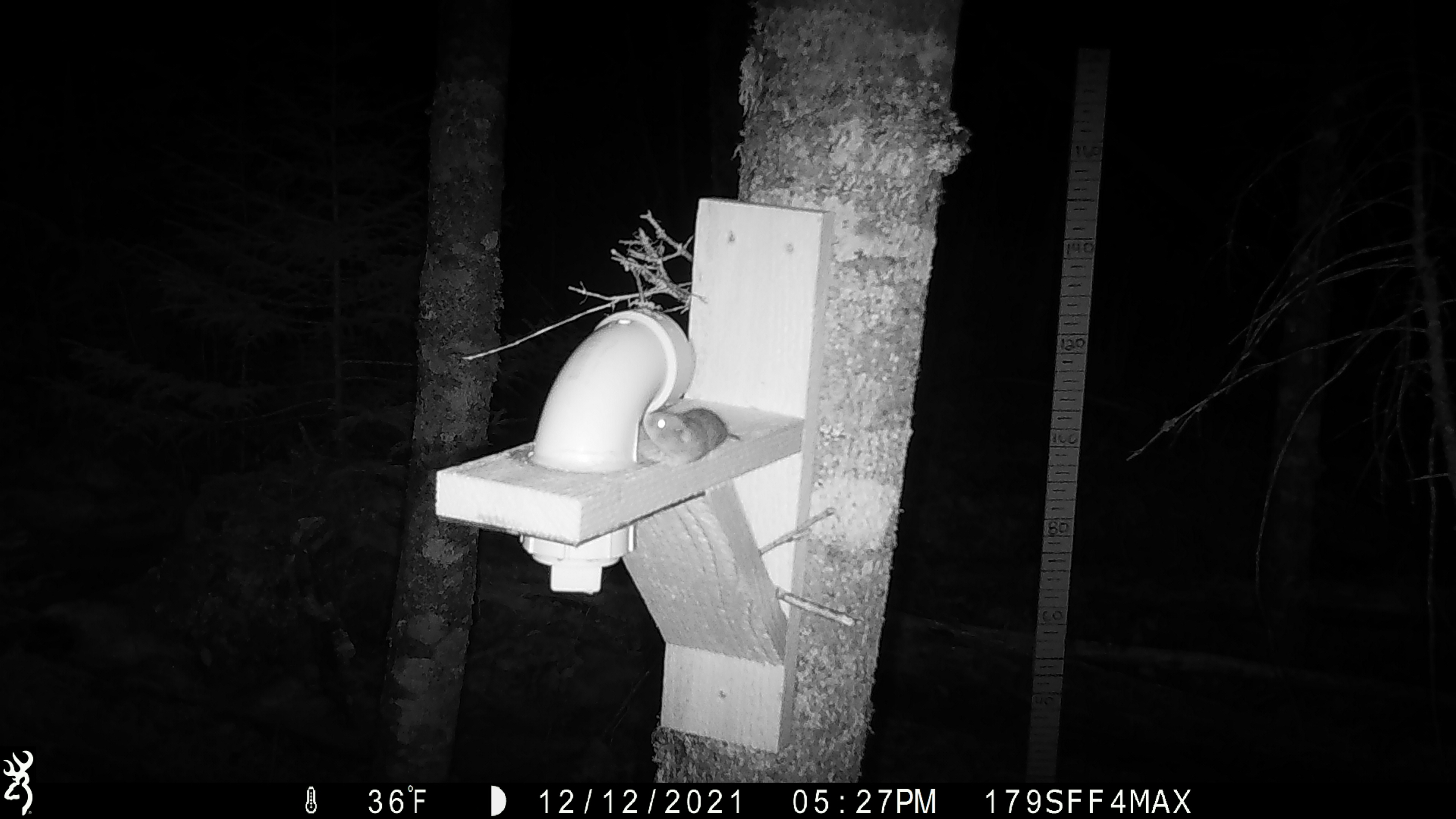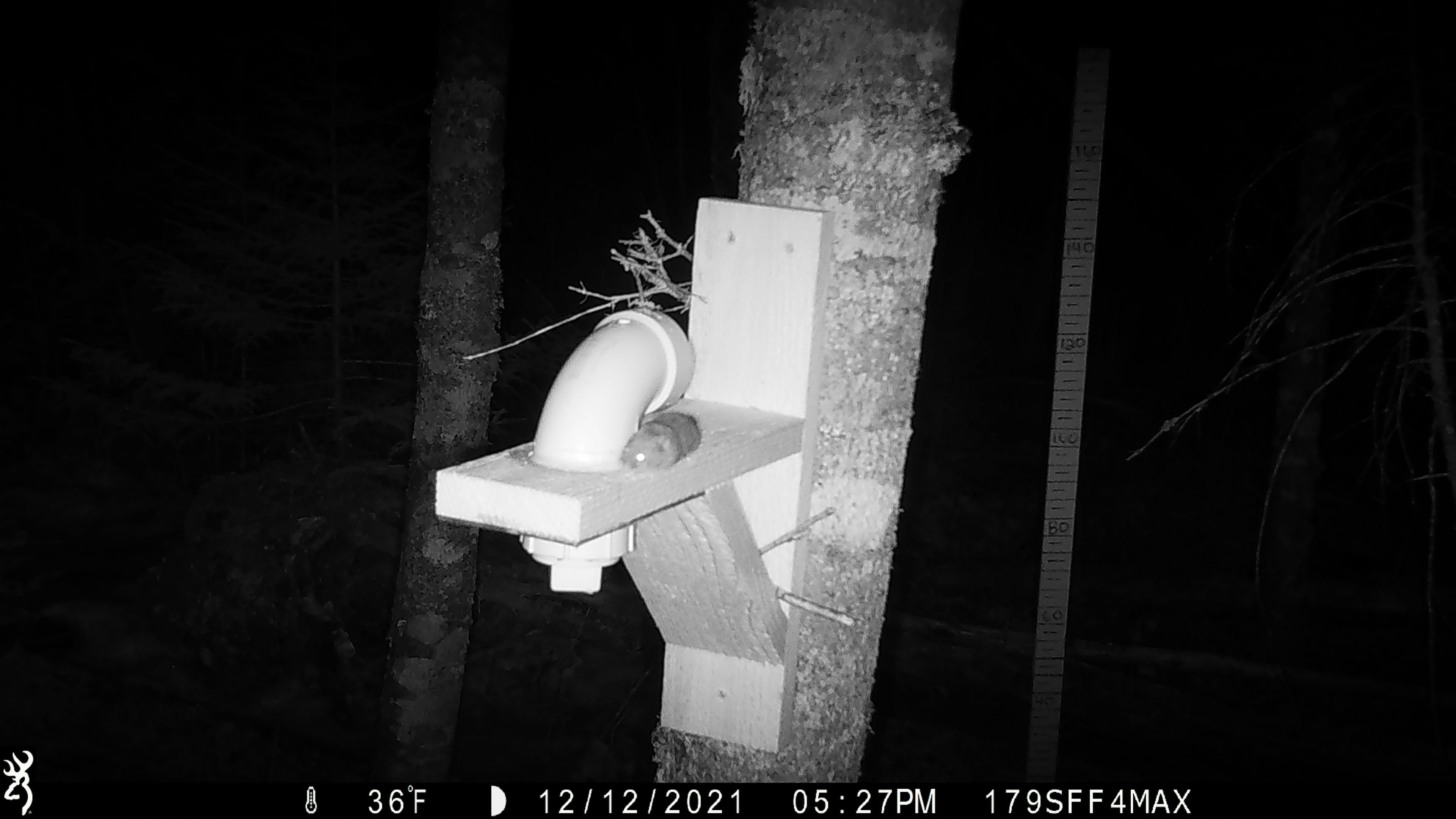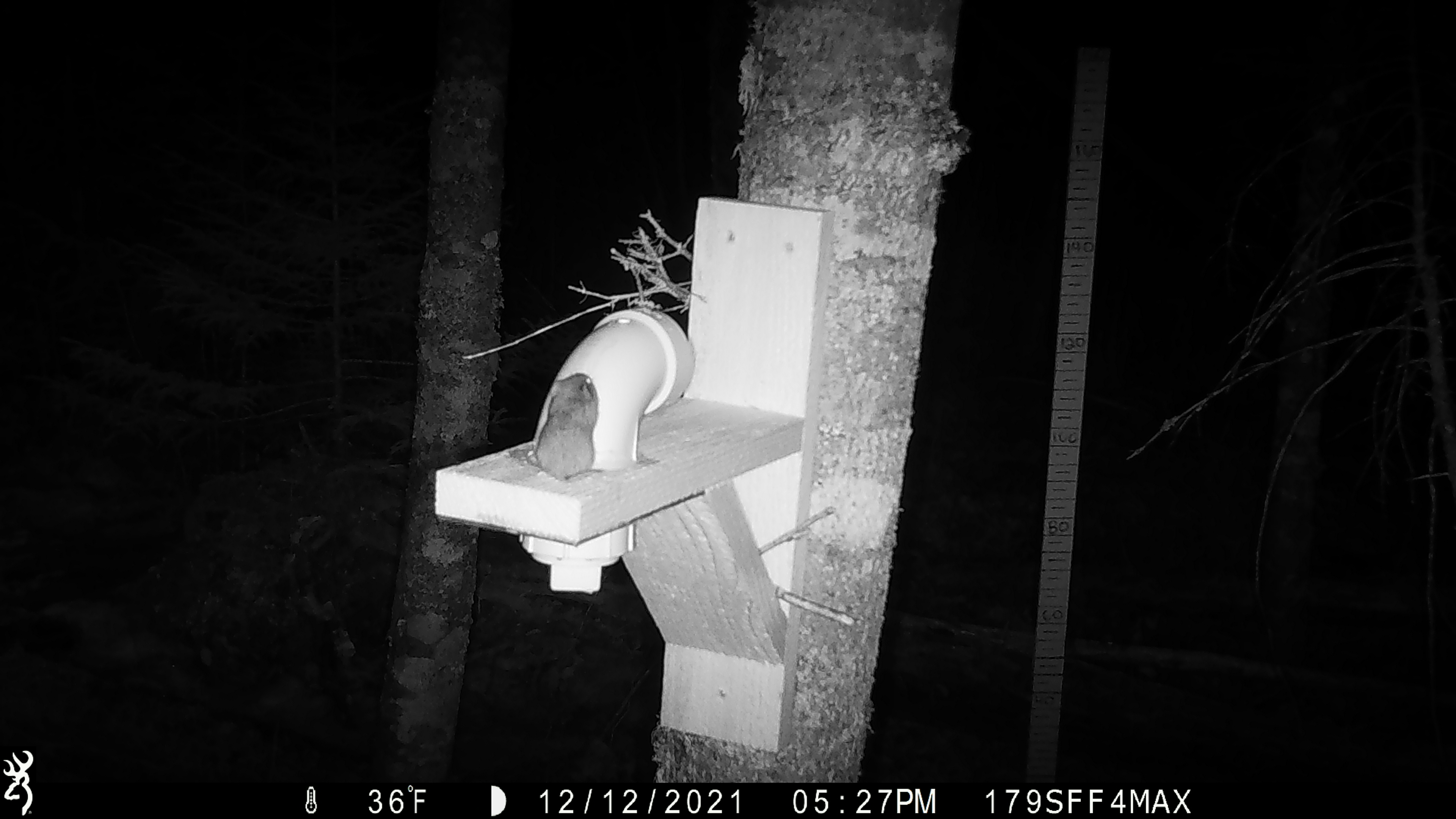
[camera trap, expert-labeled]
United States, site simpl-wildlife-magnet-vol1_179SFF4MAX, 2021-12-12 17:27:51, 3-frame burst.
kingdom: Animalia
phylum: Chordata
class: Mammalia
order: Rodentia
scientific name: Rodentia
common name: mouse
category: mouse sp.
Mouse sp. (mouse) (Rodentia).